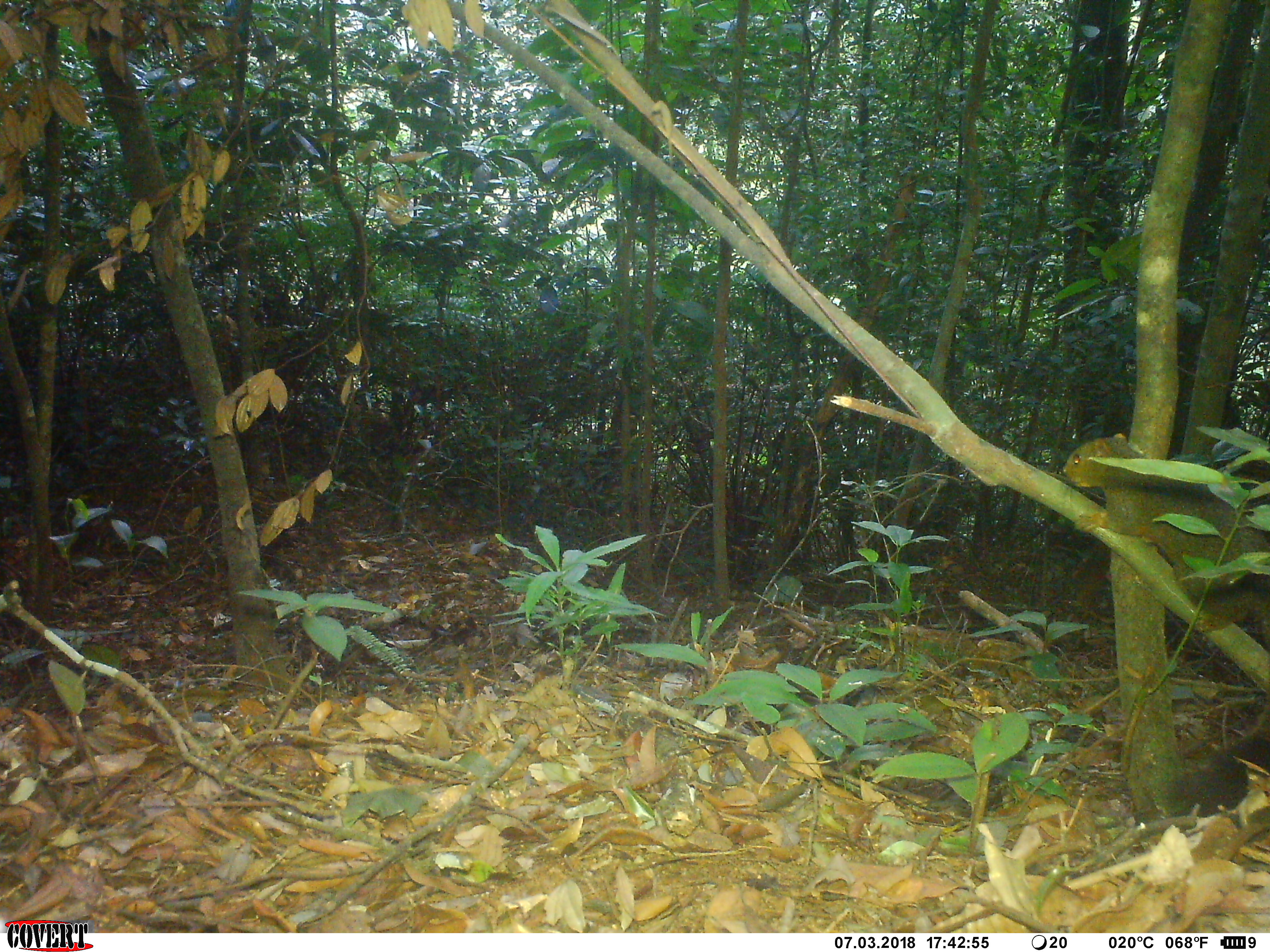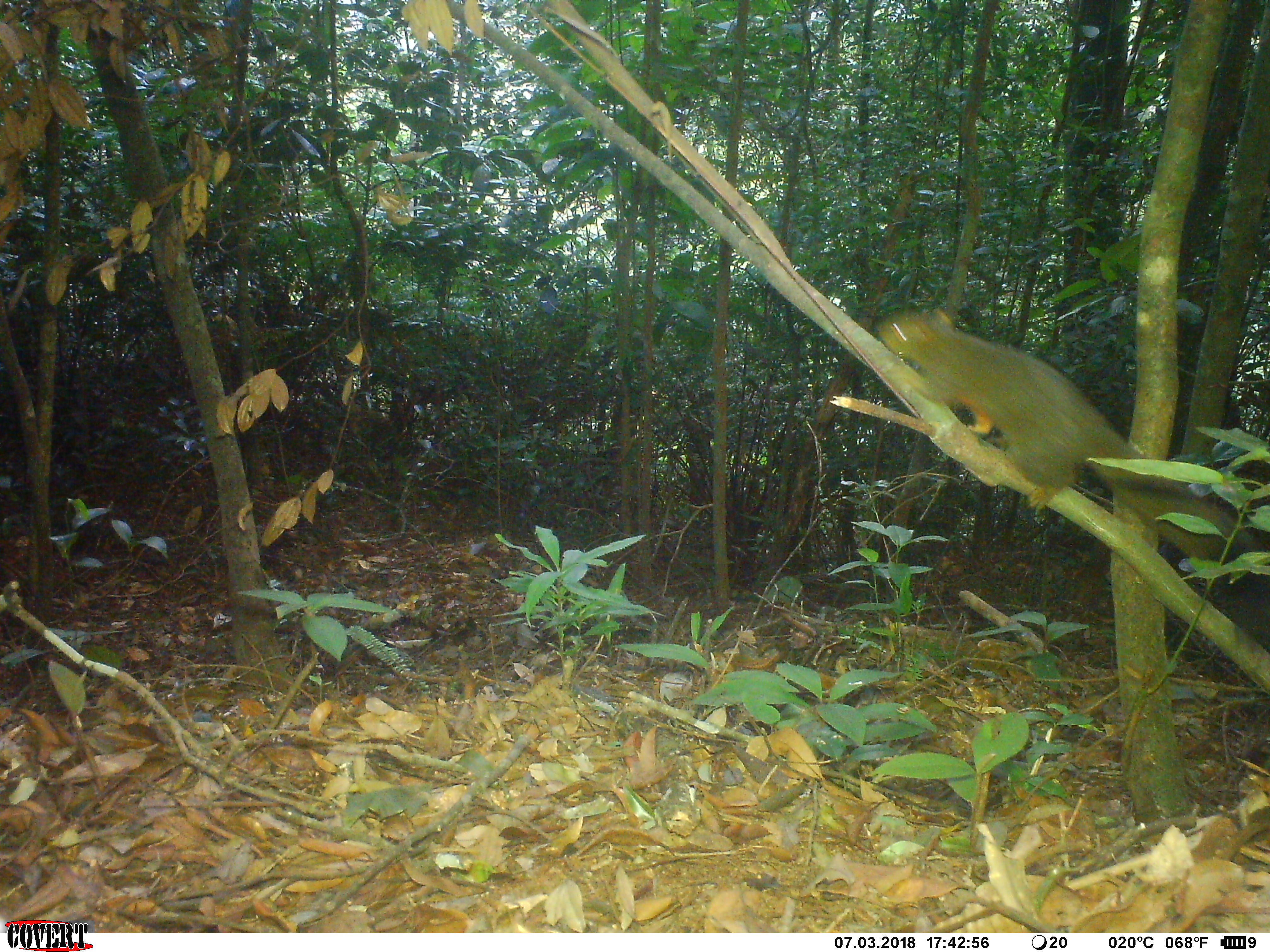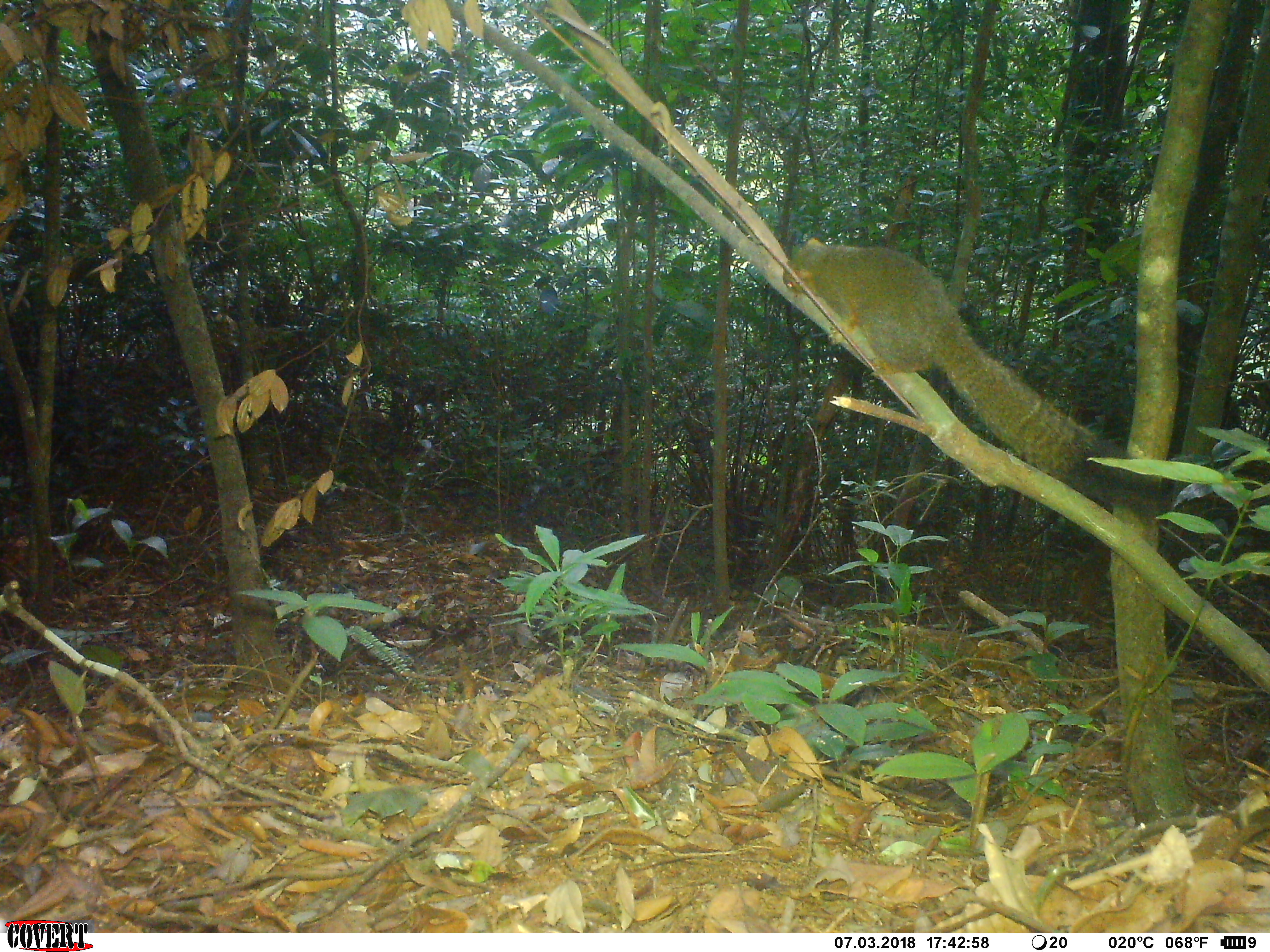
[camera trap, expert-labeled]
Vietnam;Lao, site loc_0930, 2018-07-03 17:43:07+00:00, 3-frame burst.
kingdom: Animalia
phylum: Chordata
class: Mammalia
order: Rodentia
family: Sciuridae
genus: Sciurus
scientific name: Sciurus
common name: squirrel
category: unidentified squirrel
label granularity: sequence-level